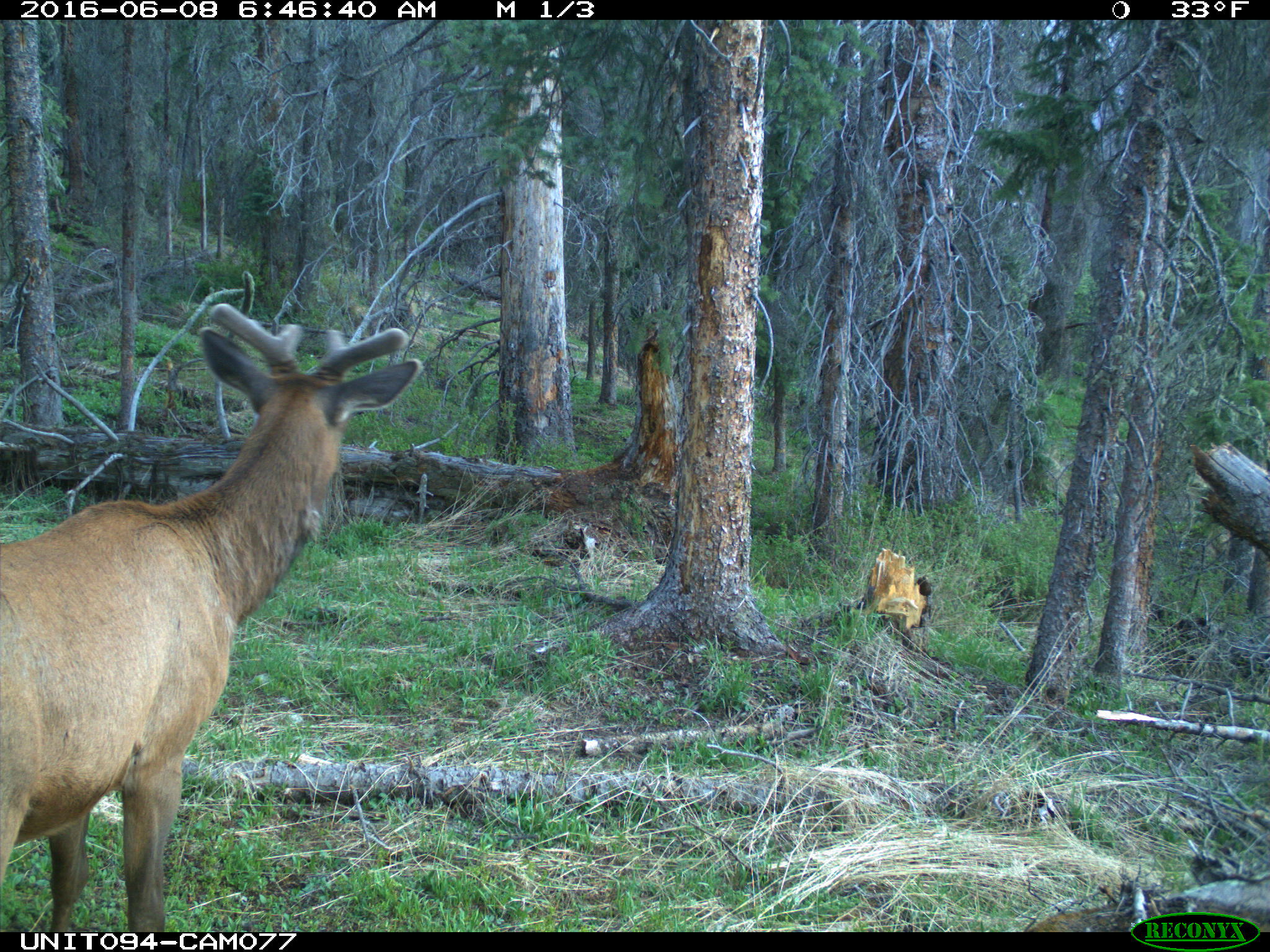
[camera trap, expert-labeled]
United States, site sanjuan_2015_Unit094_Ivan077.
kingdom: Animalia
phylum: Chordata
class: Mammalia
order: Artiodactyla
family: Cervidae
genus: Cervus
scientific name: Cervus elaphus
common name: red deer